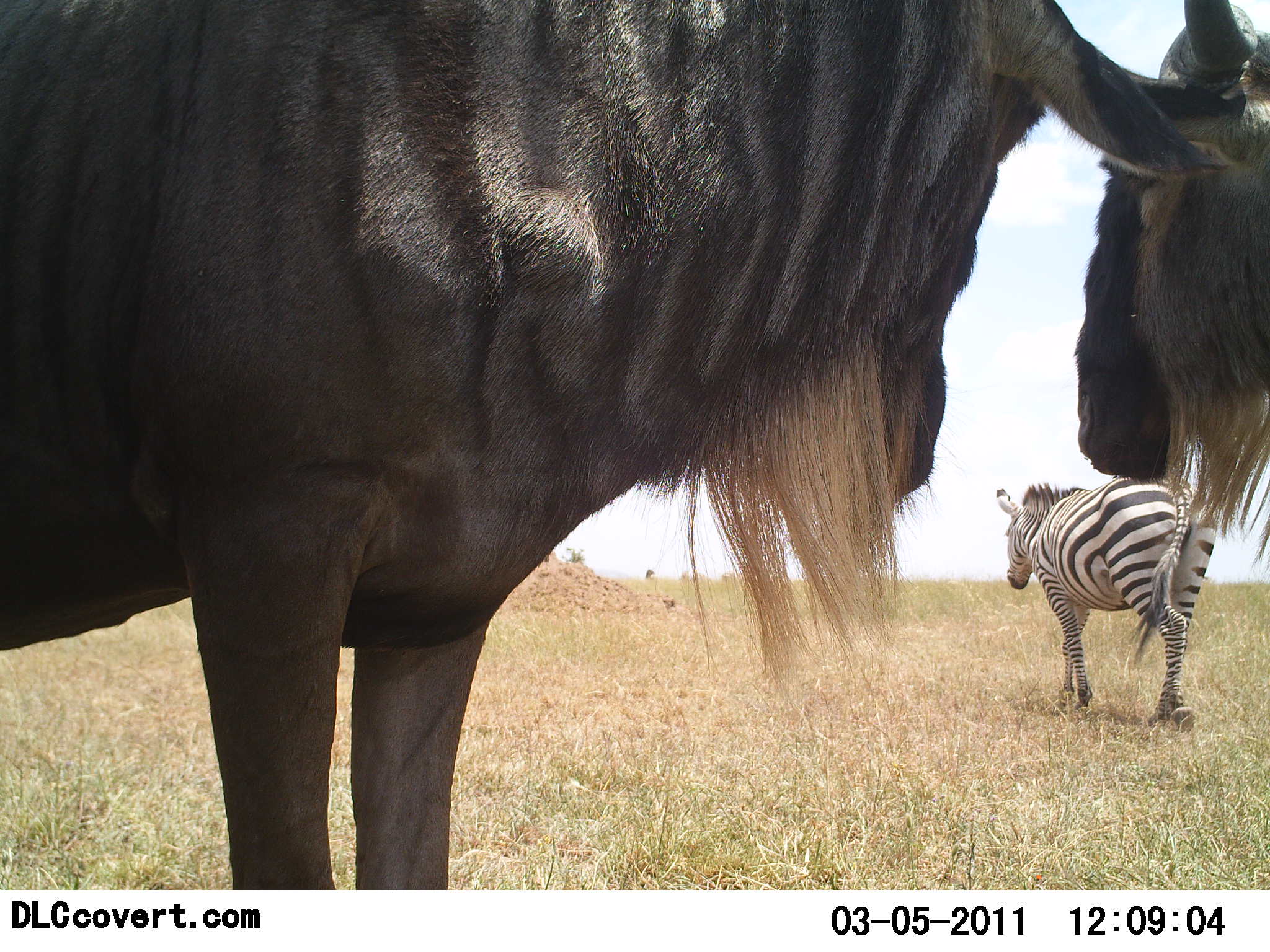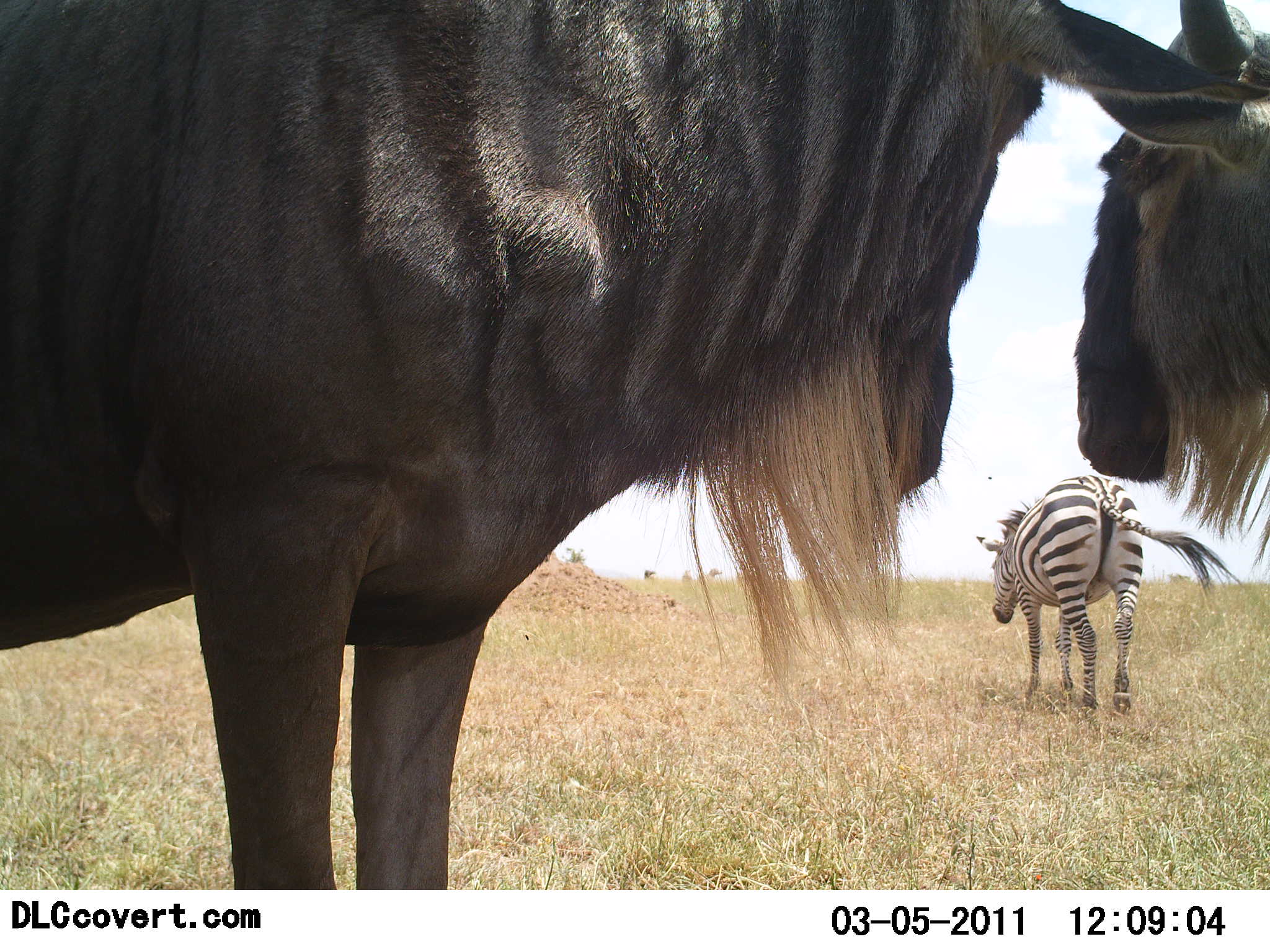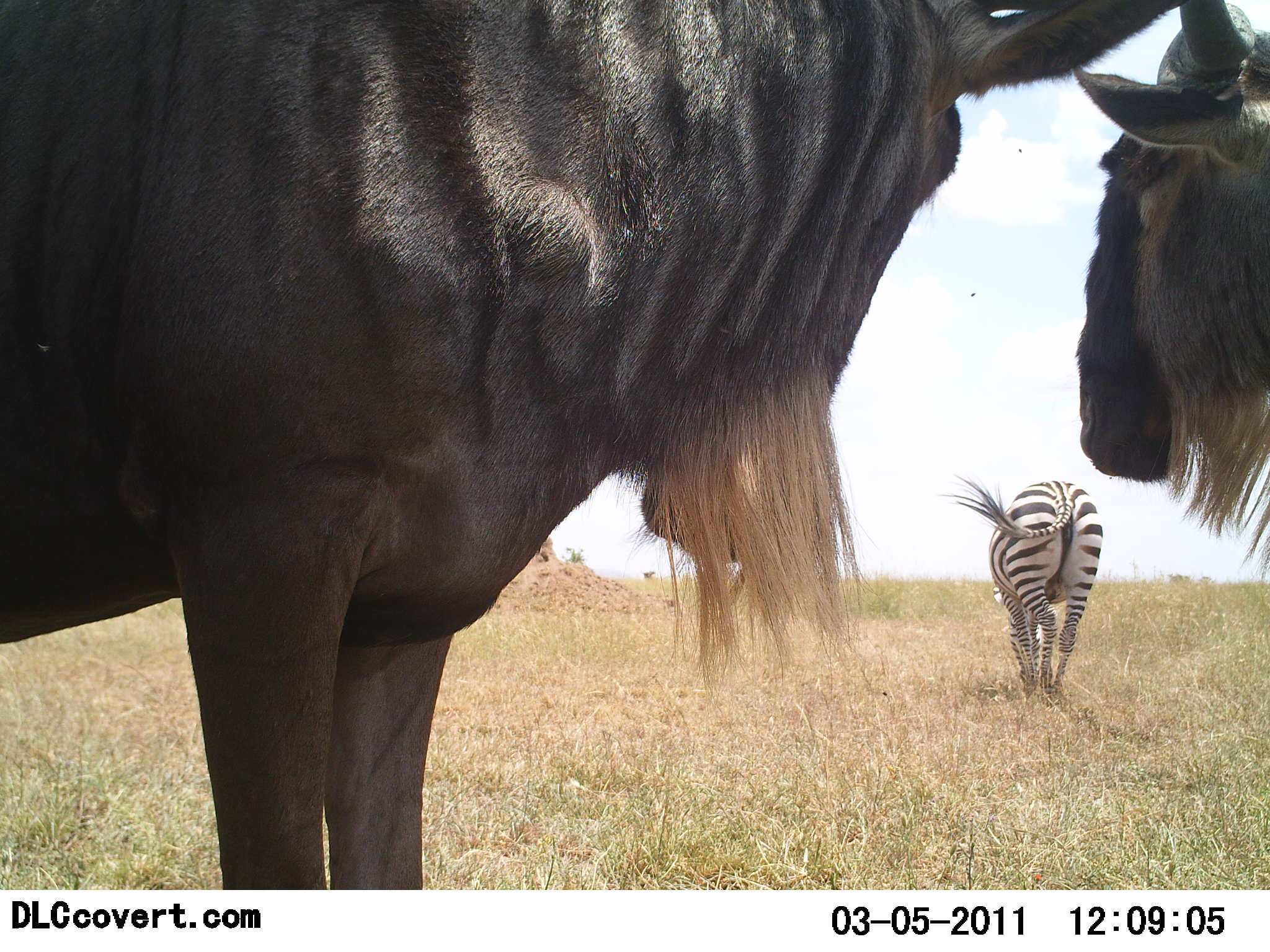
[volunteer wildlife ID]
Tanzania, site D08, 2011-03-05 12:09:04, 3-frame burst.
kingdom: Animalia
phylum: Chordata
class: Mammalia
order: Artiodactyla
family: Bovidae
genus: Connochaetes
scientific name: Connochaetes taurinus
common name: blue wildebeest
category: wildebeest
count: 2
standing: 100%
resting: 0%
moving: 0%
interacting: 0%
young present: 0%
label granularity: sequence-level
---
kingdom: Animalia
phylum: Chordata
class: Mammalia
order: Perissodactyla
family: Equidae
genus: Equus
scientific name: Equus quagga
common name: plains zebra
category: zebra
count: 1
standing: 0%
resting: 0%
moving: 80%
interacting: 0%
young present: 0%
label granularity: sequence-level